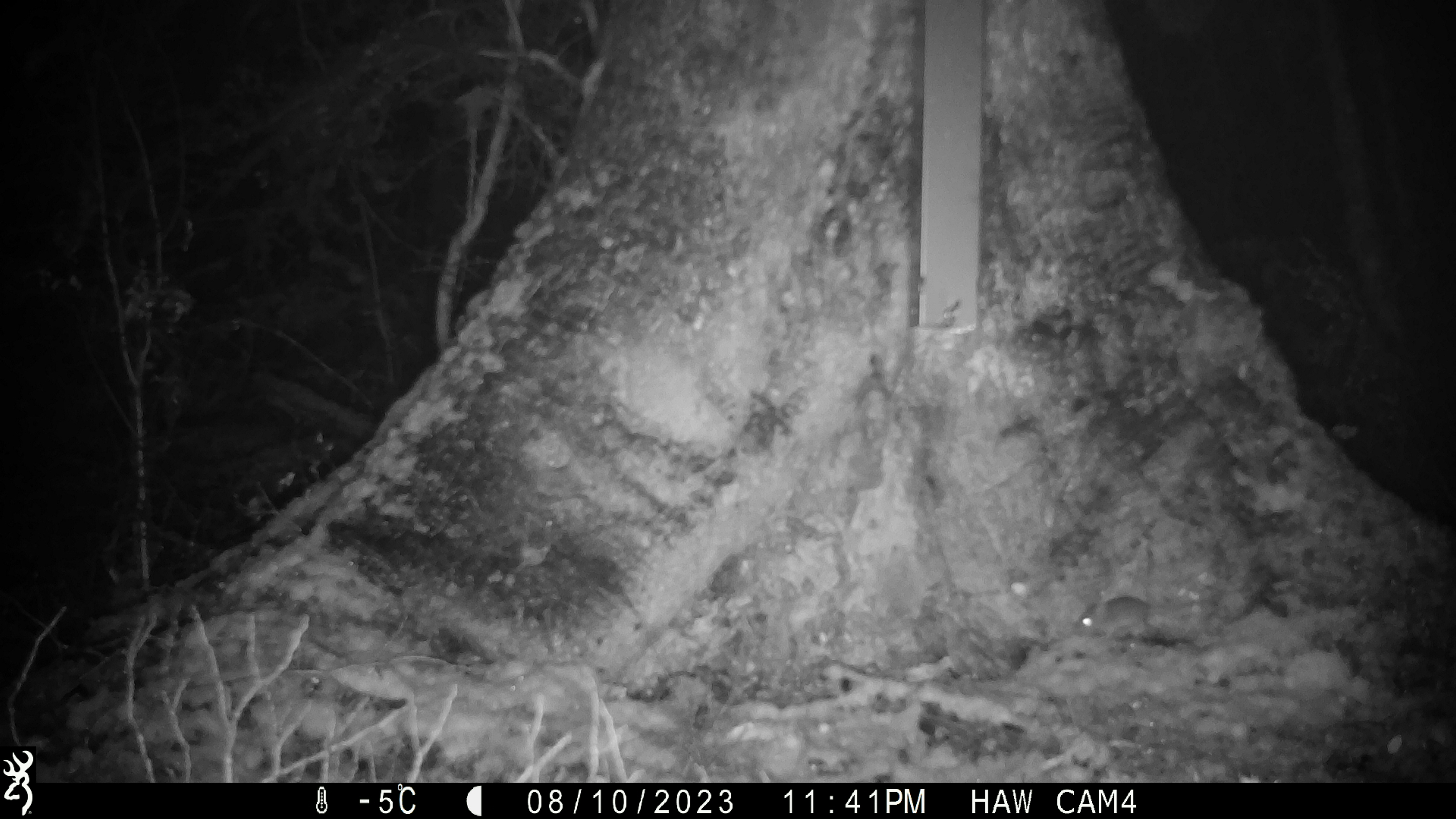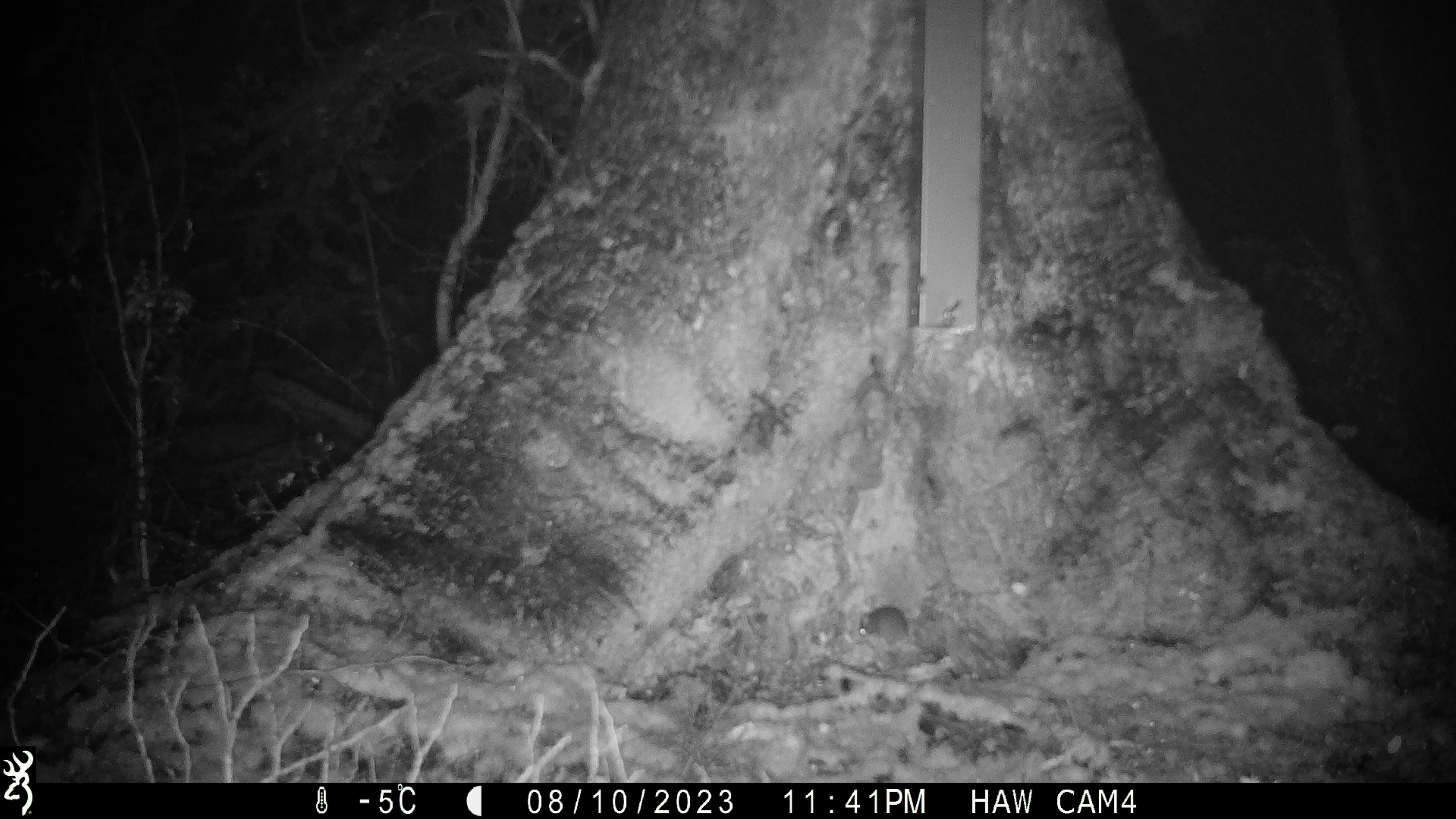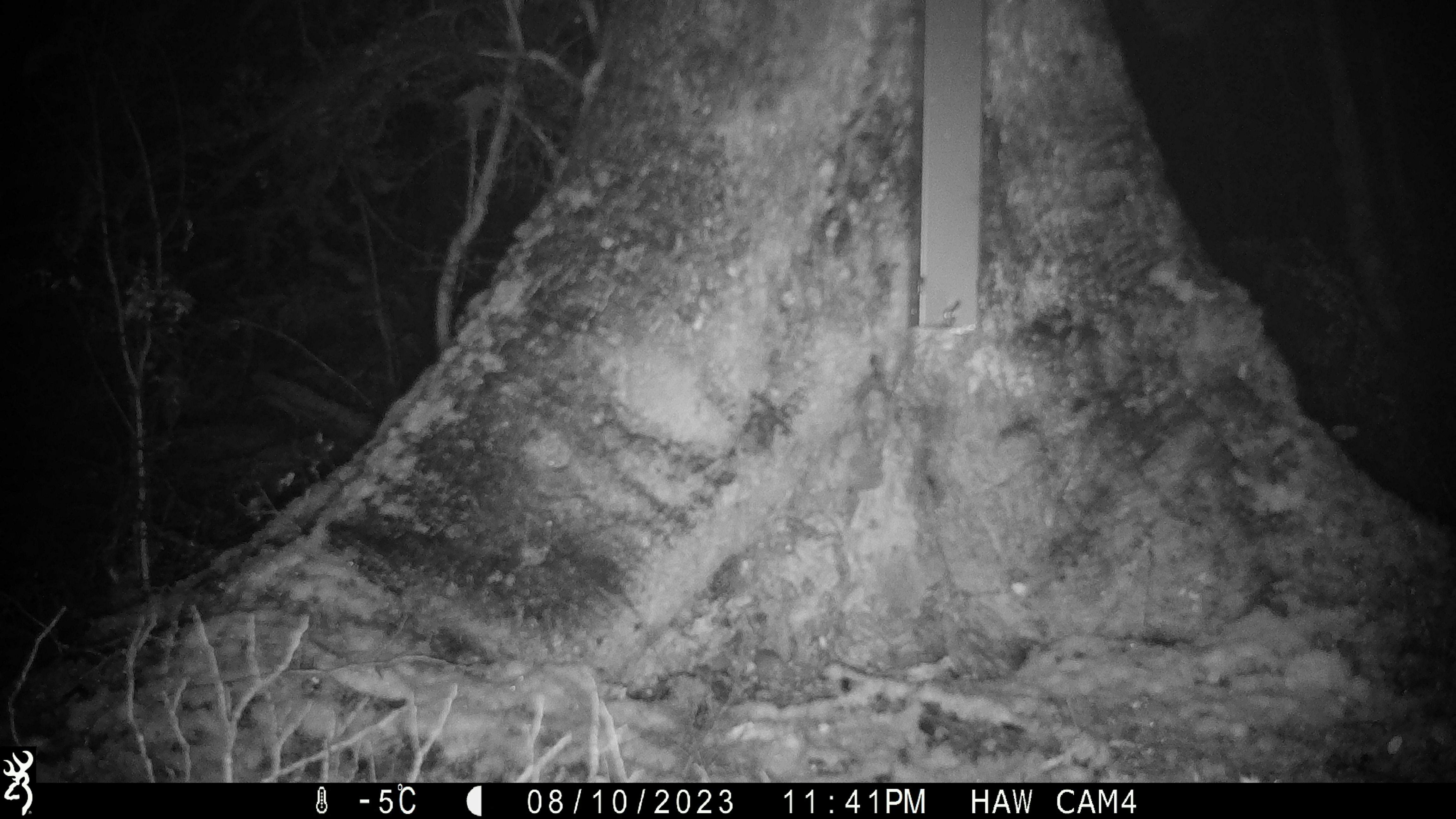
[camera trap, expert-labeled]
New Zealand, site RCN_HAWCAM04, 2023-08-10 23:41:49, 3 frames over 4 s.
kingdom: Animalia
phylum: Chordata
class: Mammalia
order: Rodentia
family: Muridae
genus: Mus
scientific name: Mus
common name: mouse